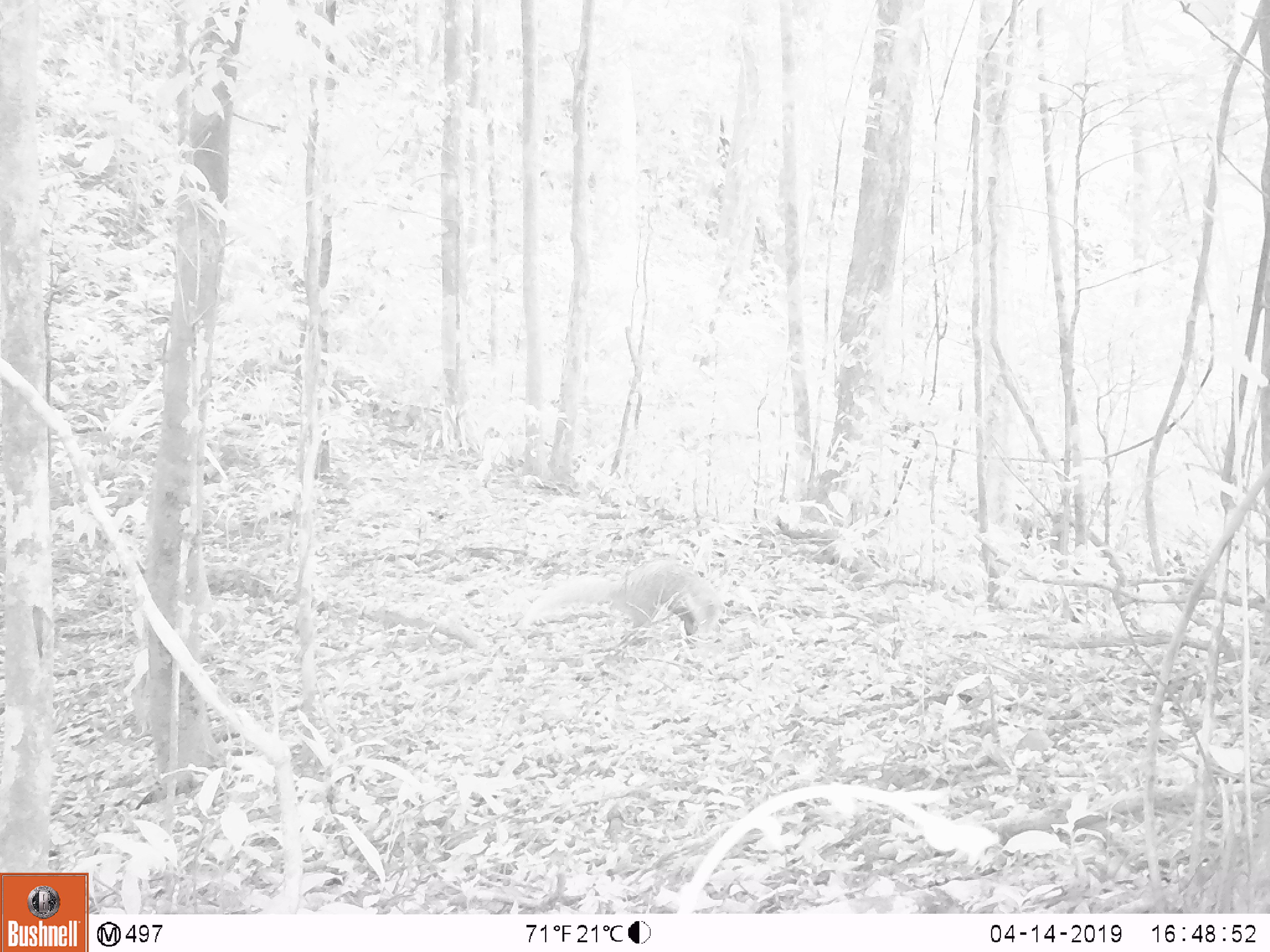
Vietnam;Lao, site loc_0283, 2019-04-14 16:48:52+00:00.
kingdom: Animalia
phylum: Chordata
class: Mammalia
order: Carnivora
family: Herpestidae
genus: Urva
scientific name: Urva urva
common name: crab-eating mongoose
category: crab eating mongoose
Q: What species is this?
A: Crab eating mongoose (crab-eating mongoose) (Urva urva).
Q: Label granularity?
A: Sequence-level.